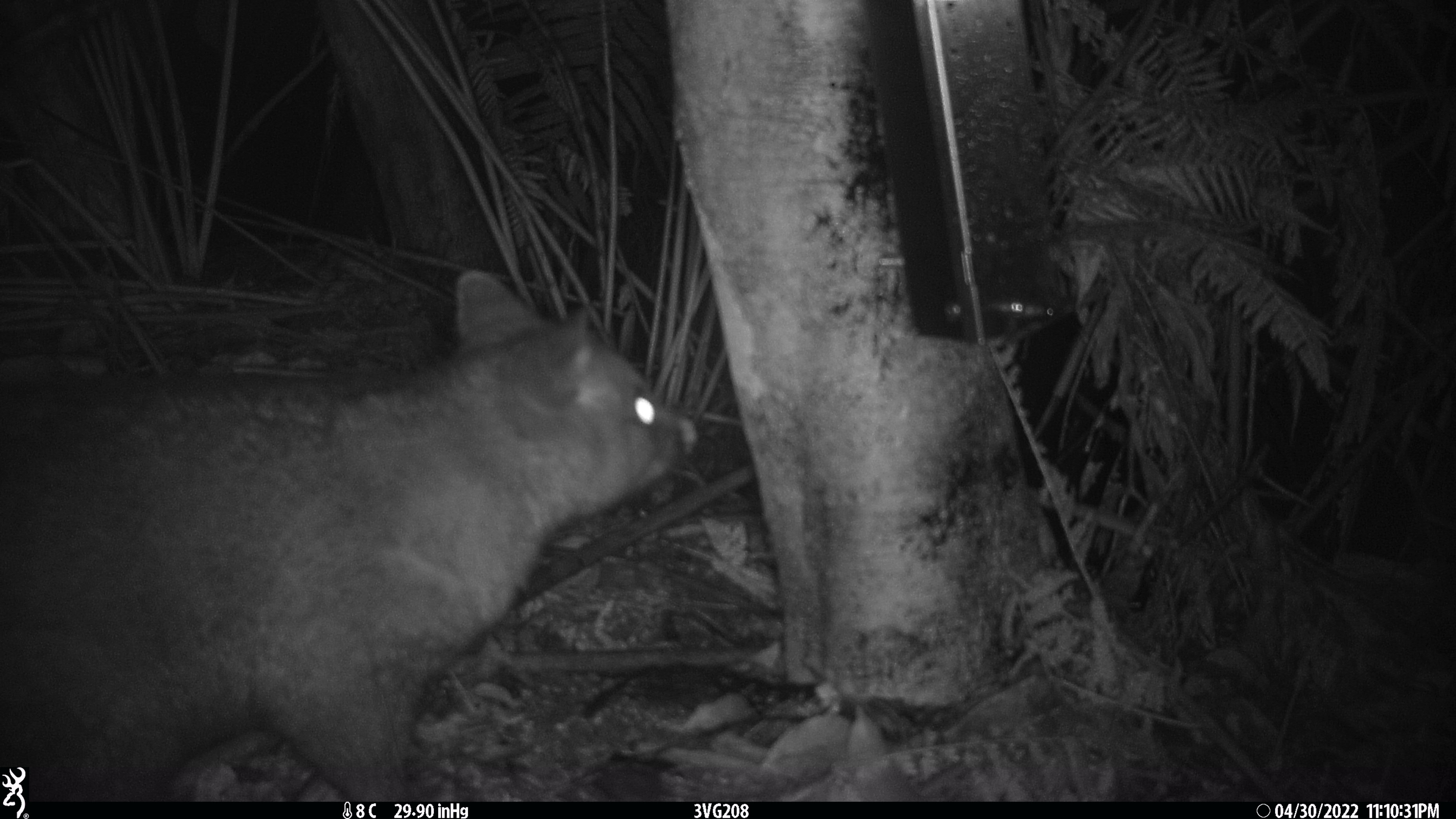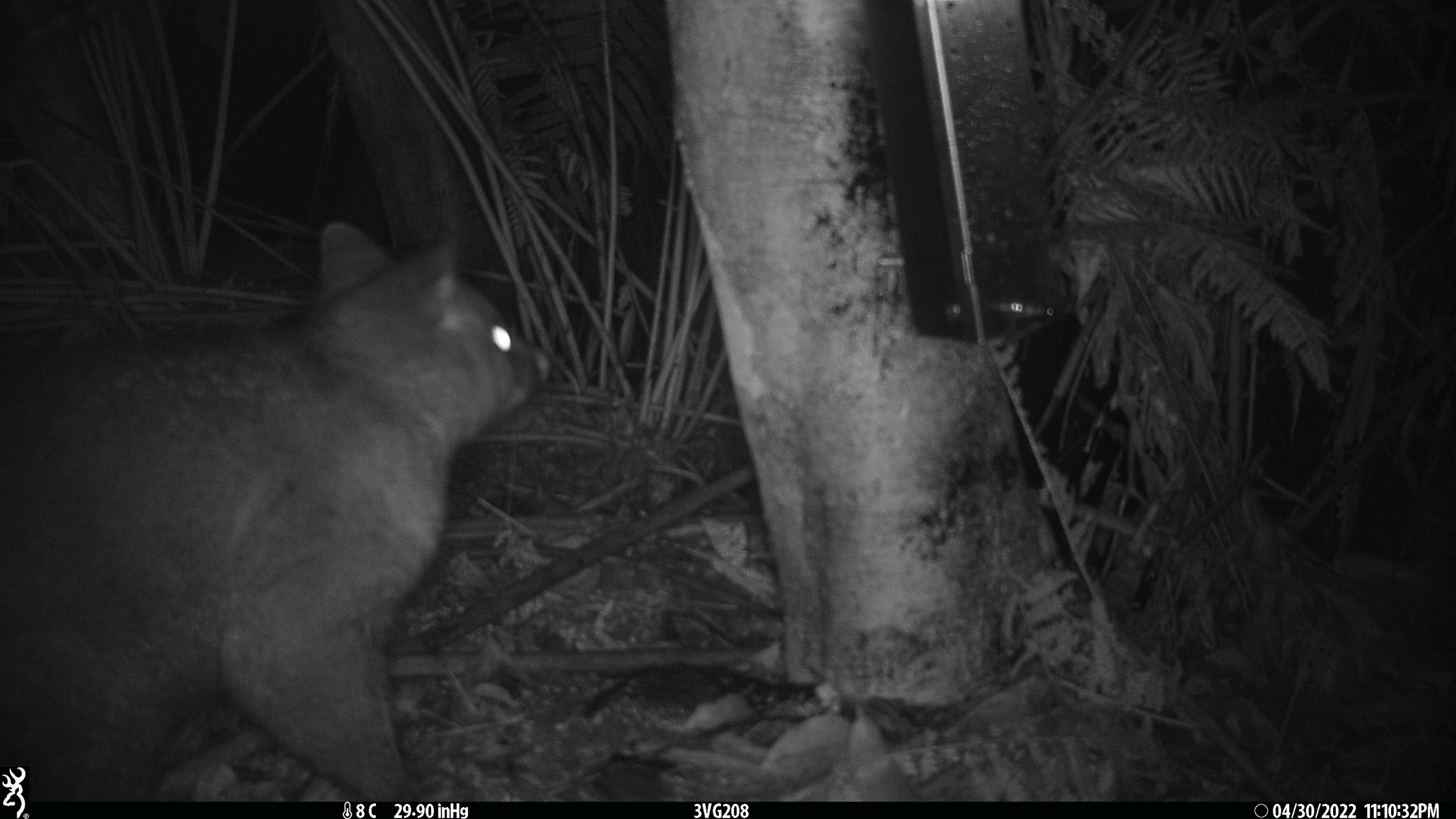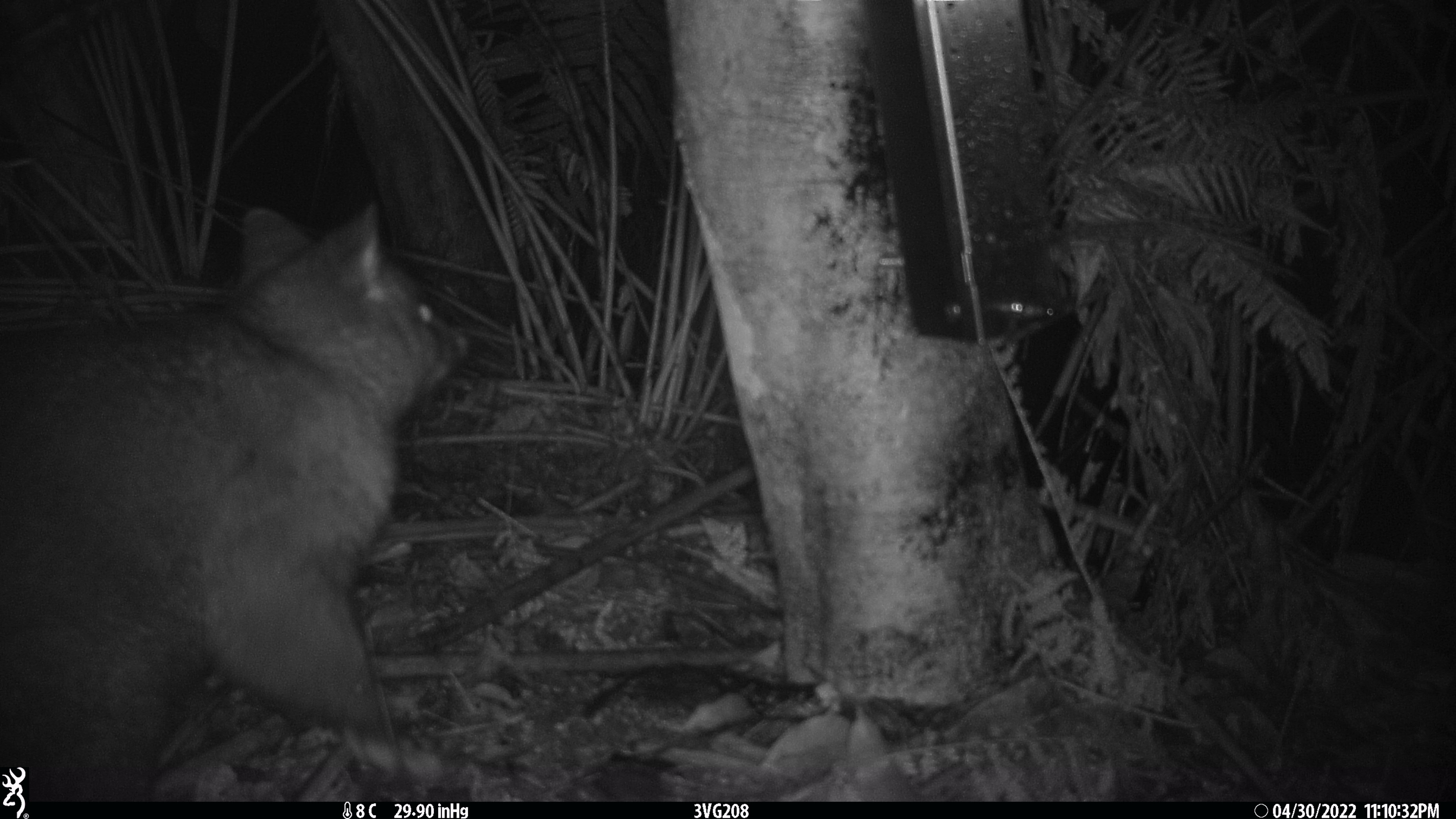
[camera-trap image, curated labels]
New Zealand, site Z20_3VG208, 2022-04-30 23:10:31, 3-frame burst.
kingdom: Animalia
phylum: Chordata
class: Mammalia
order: Diprotodontia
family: Phalangeridae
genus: Trichosurus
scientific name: Trichosurus vulpecula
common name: common brushtail possum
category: possum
Possum (common brushtail possum) (Trichosurus vulpecula).